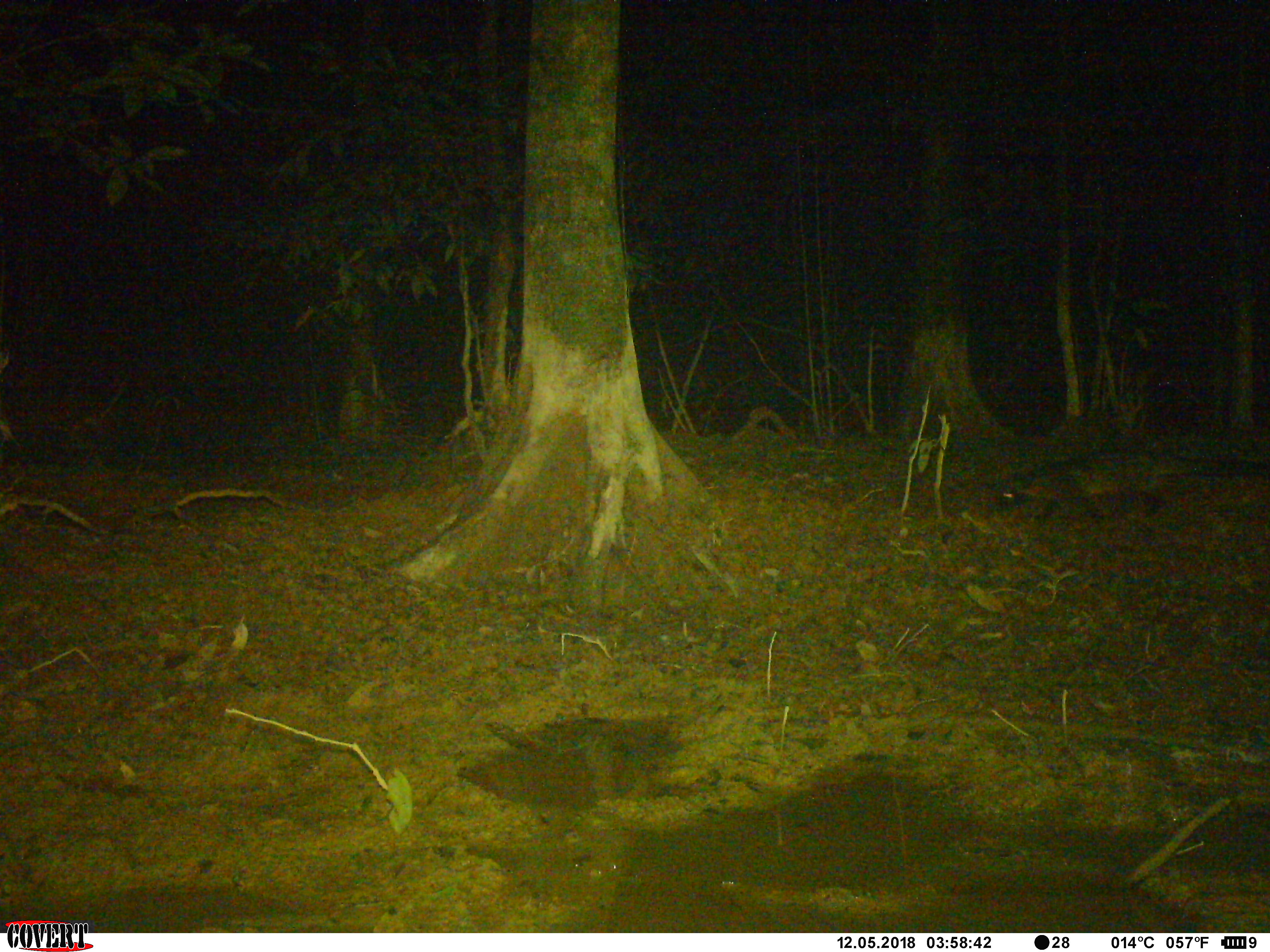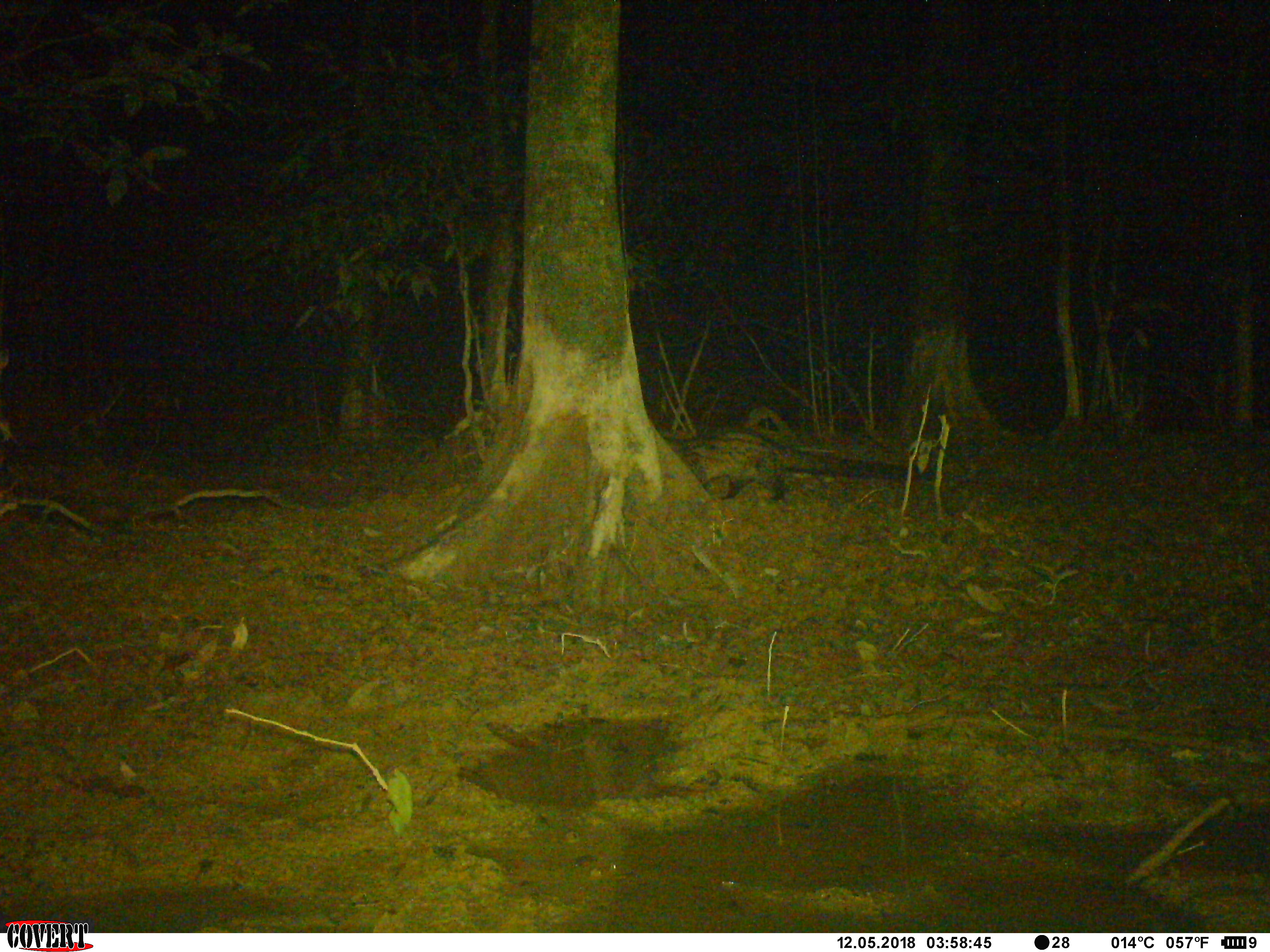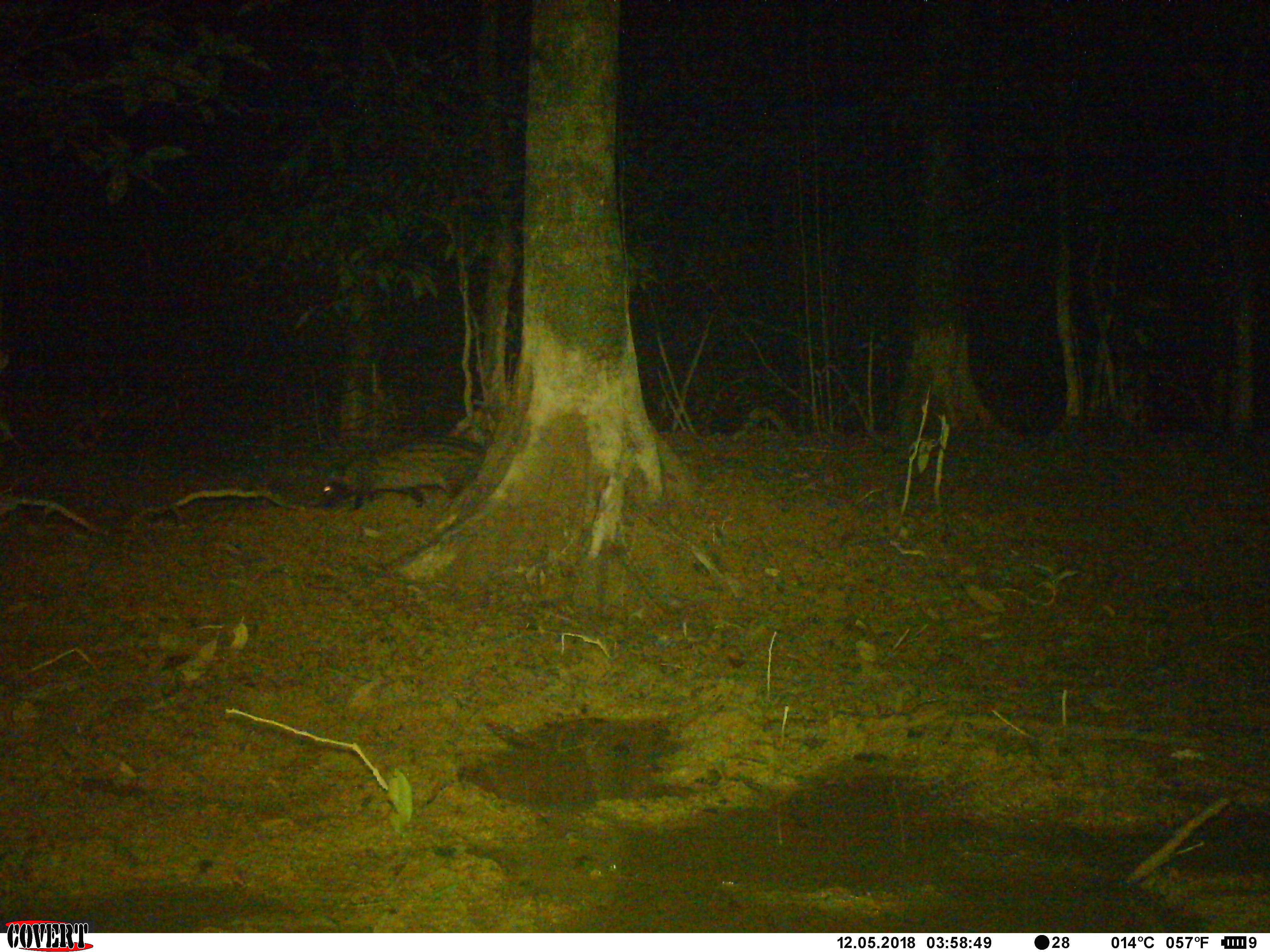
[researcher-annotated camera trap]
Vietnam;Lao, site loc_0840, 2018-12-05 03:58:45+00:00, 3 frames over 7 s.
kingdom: Animalia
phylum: Chordata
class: Mammalia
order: Carnivora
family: Viverridae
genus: Paradoxurus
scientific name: Paradoxurus hermaphroditus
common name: common palm civet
Common palm civet (Paradoxurus hermaphroditus). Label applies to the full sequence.